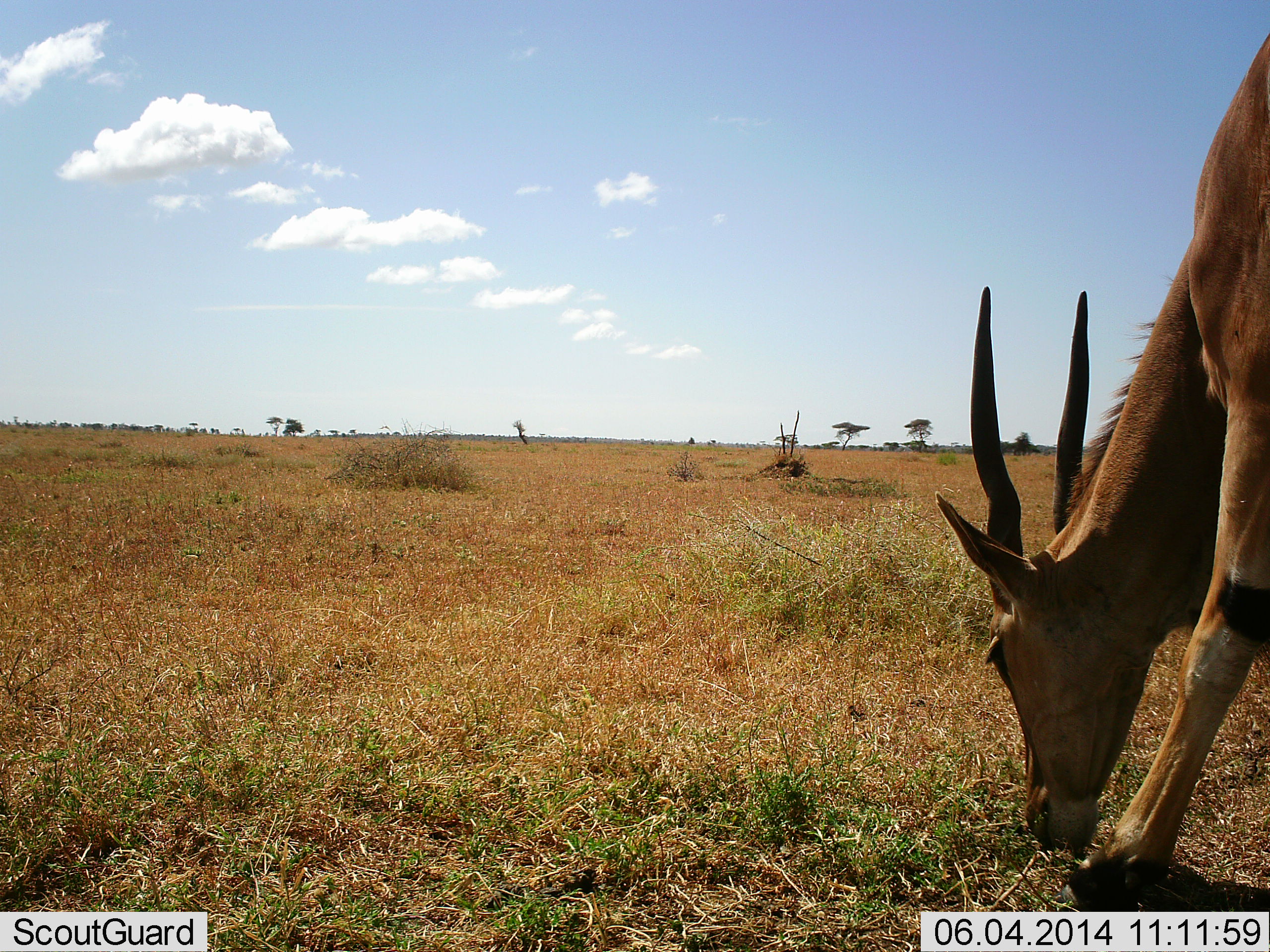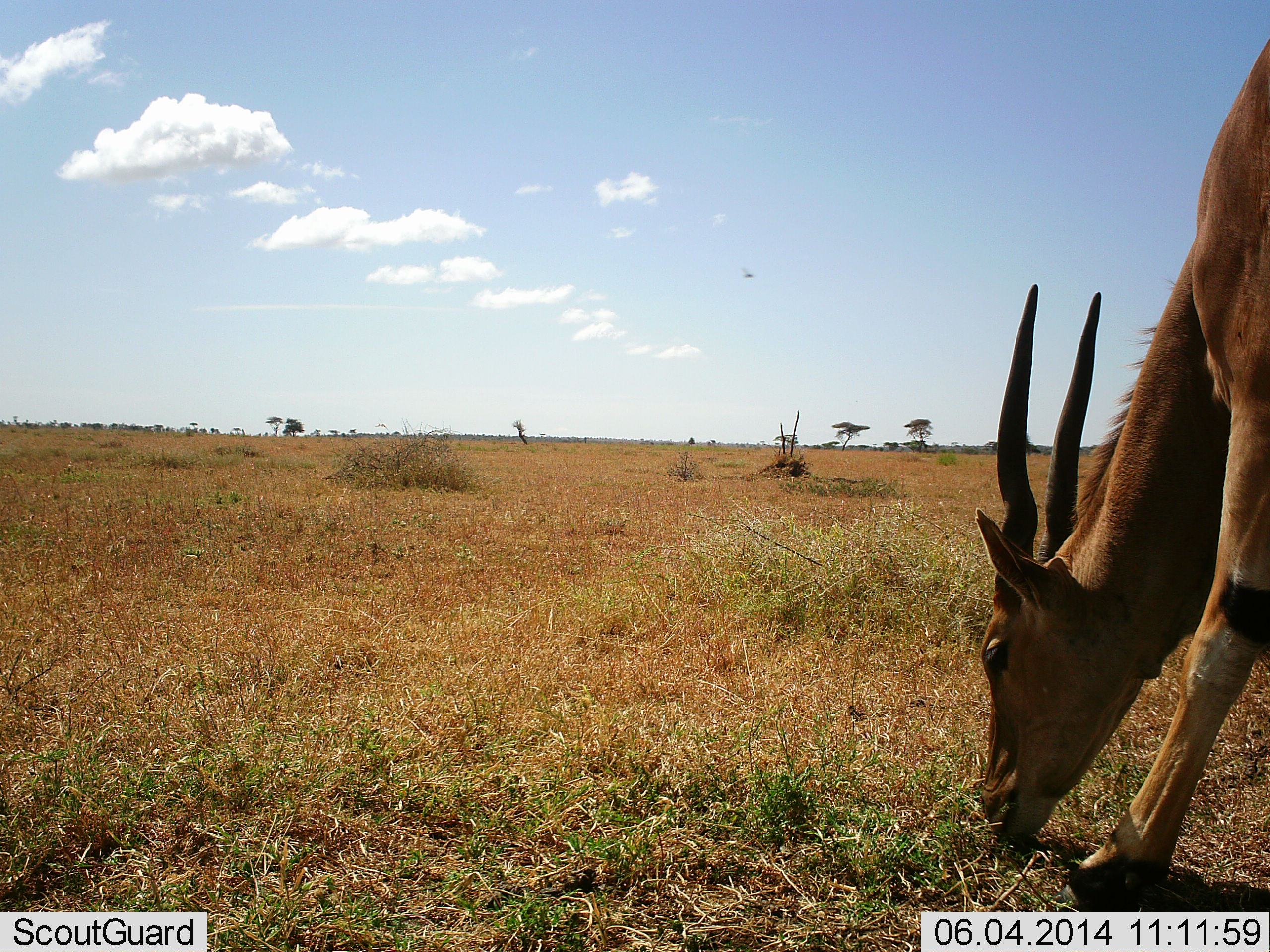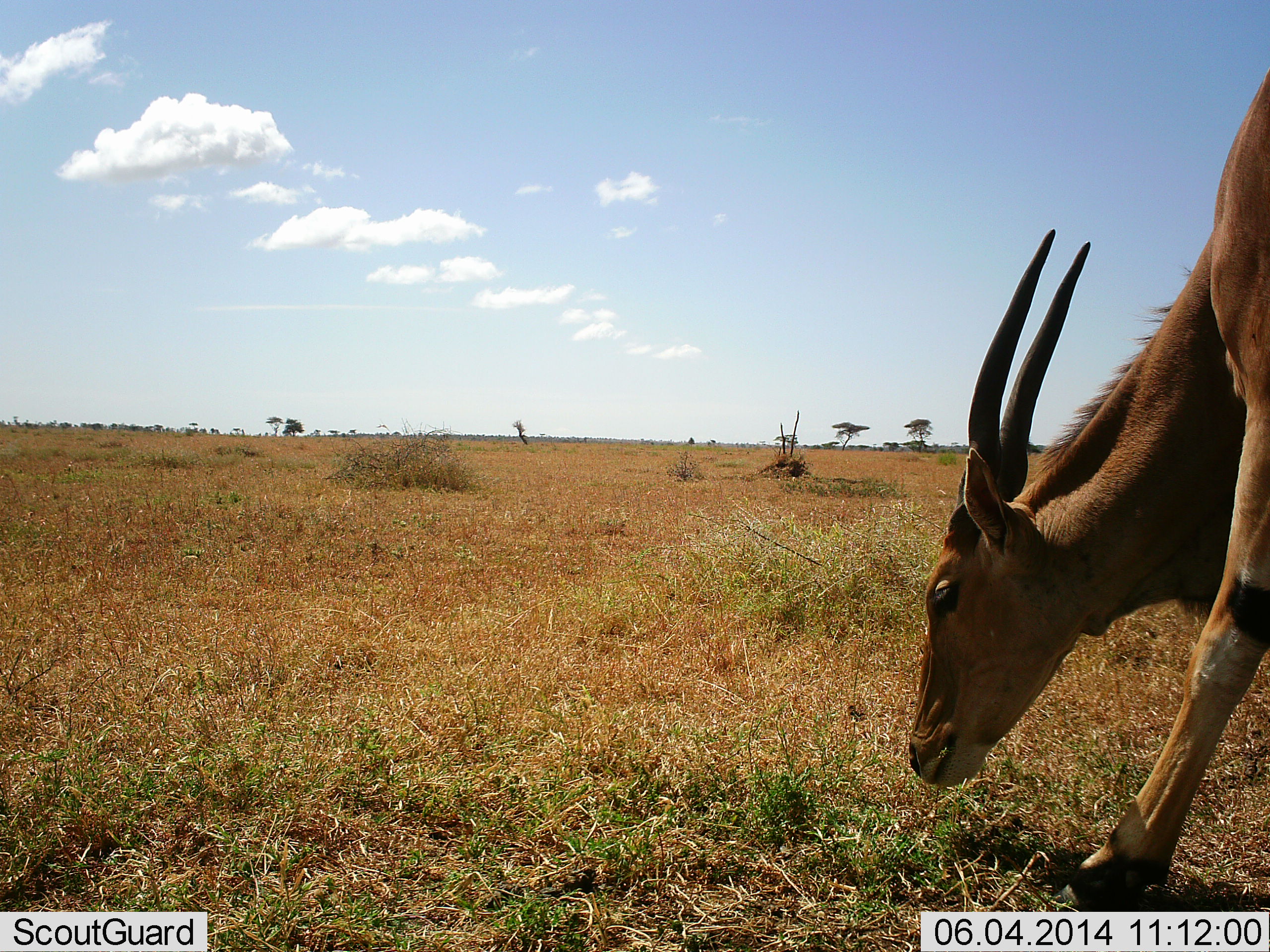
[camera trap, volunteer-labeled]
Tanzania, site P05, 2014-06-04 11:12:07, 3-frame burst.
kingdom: Animalia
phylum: Chordata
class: Mammalia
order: Artiodactyla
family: Bovidae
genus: Tragelaphus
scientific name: Tragelaphus oryx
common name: eland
Eland (Tragelaphus oryx), count 1. Behavior (volunteer vote fractions): standing 27%, resting 0%, moving 0%, interacting 0%. Young present (vote fraction): 0%. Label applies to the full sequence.